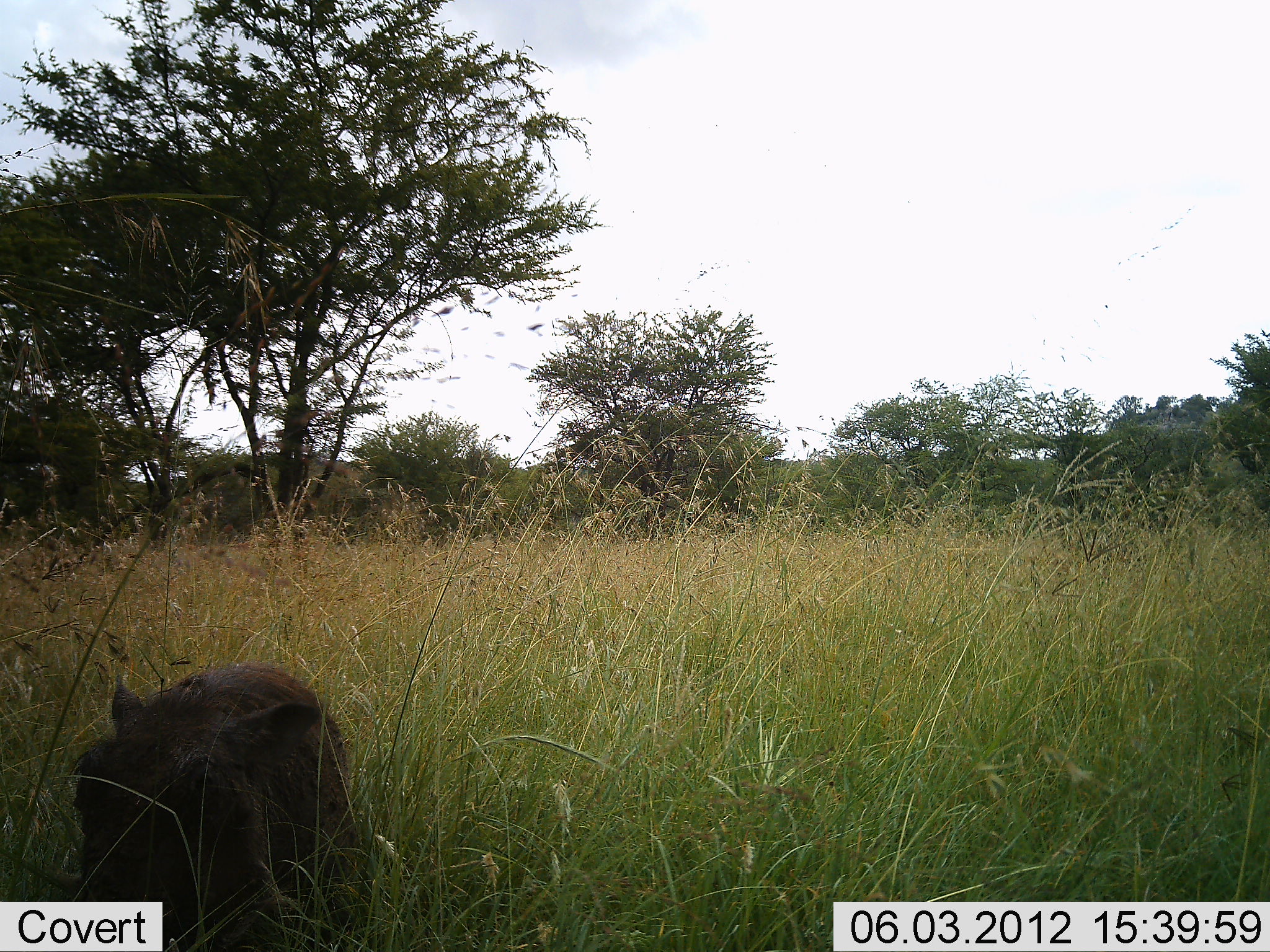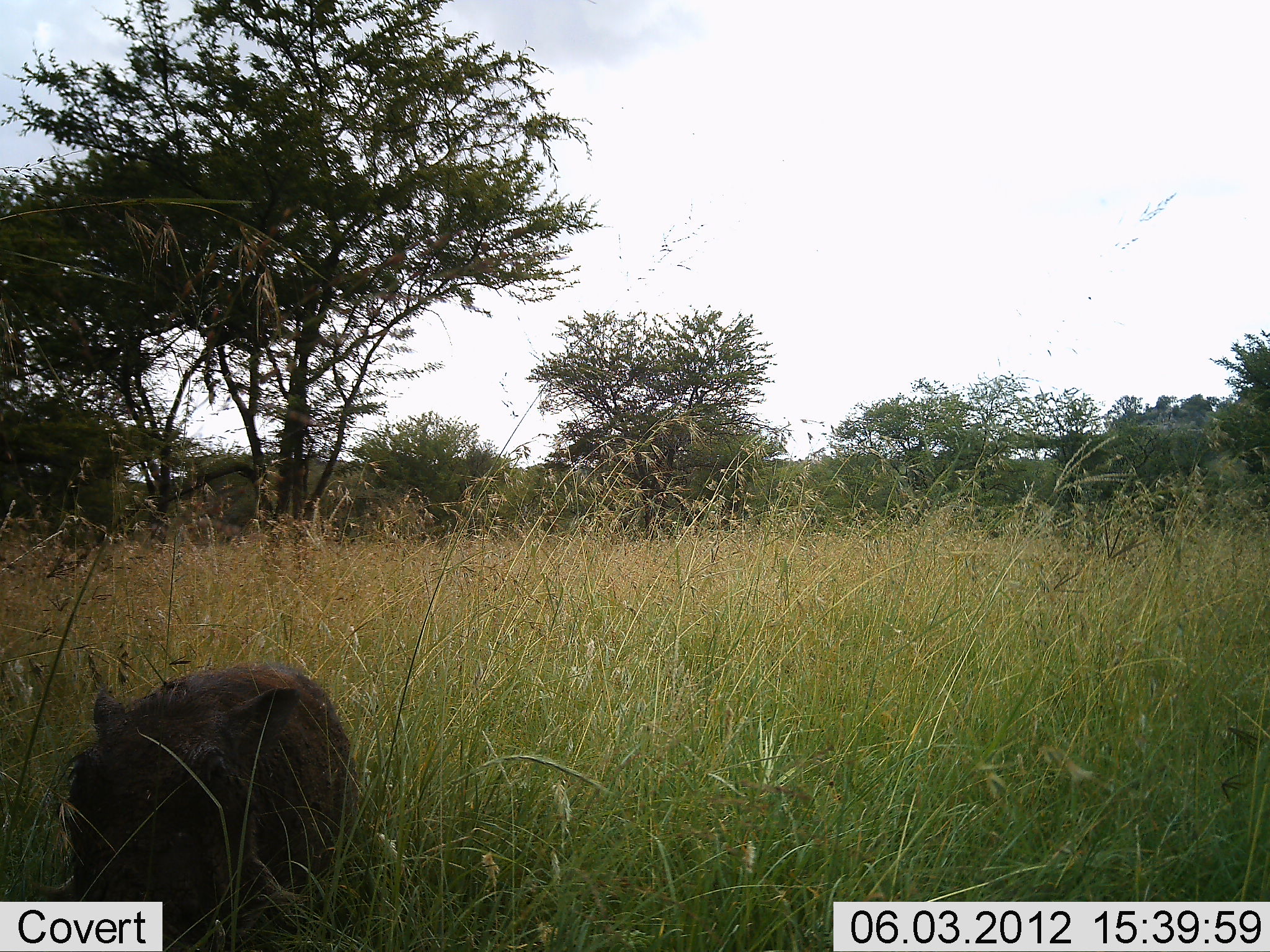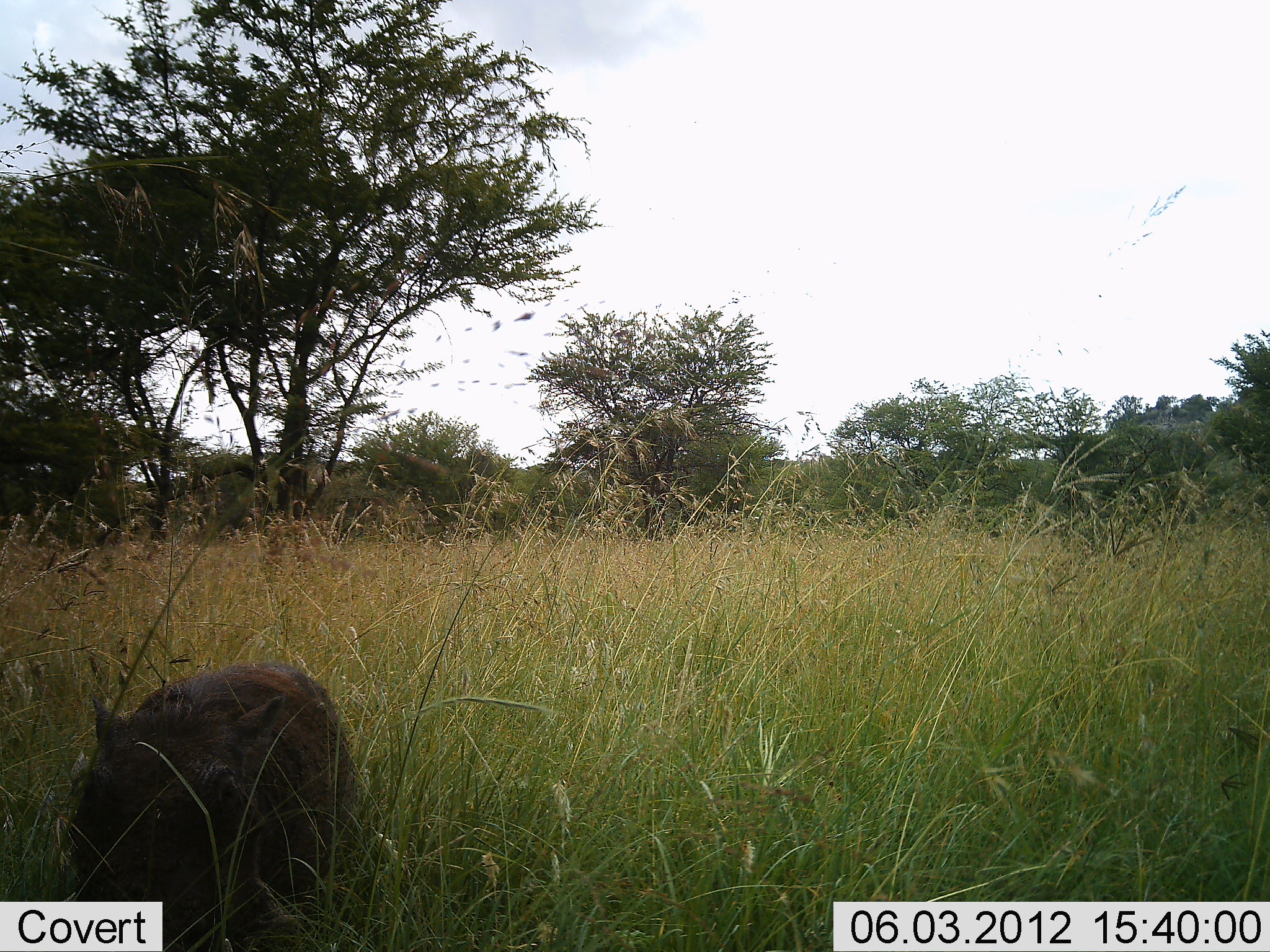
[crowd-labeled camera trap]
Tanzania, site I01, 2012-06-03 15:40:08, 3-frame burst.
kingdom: Animalia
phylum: Chordata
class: Mammalia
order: Artiodactyla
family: Suidae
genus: Phacochoerus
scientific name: Phacochoerus africanus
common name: warthog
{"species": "warthog (Phacochoerus africanus)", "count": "1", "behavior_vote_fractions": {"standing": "20%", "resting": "10%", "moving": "10%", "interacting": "0%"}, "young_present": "0%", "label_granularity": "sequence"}